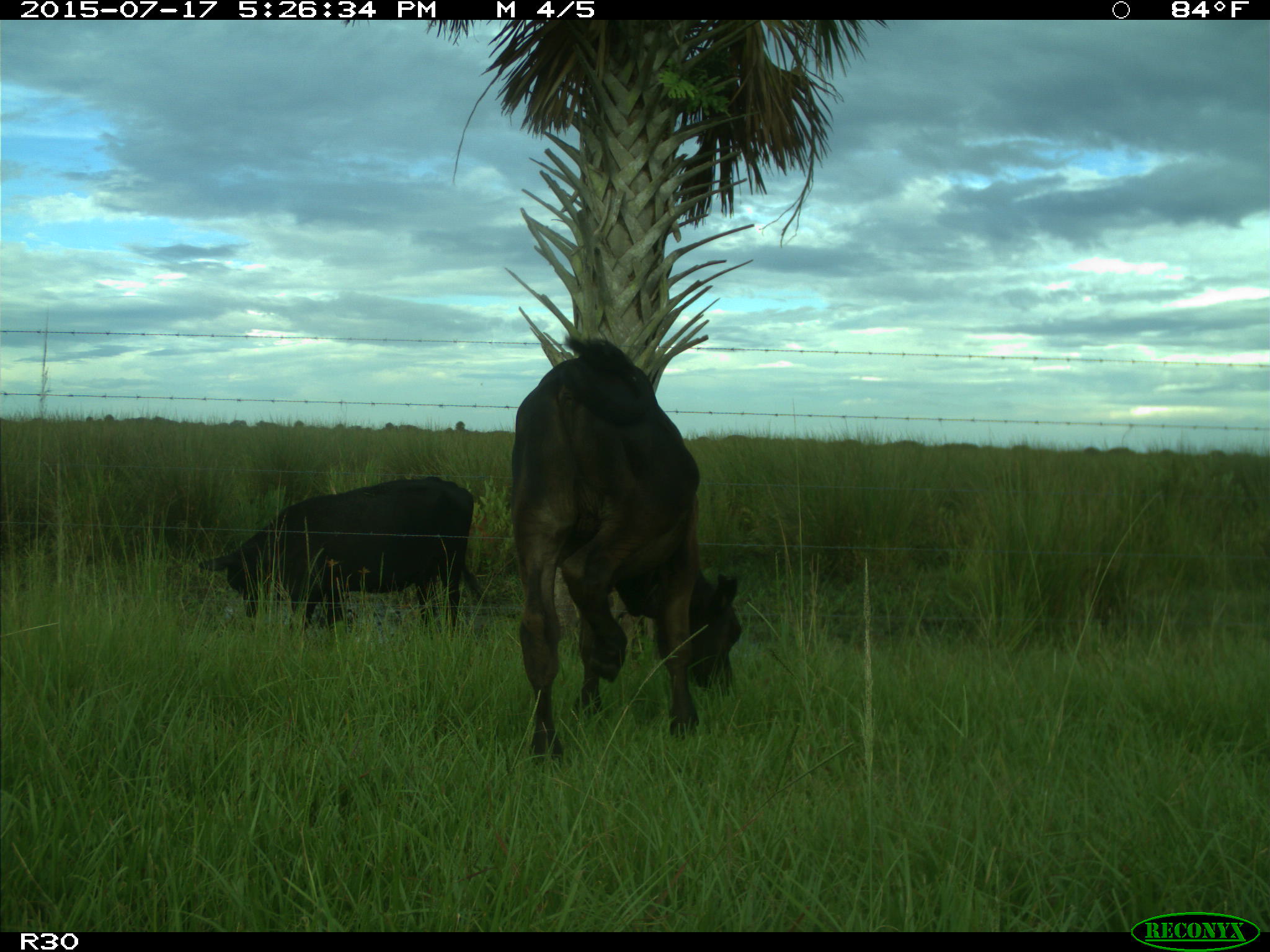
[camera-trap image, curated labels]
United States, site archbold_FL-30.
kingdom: Animalia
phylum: Chordata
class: Mammalia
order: Artiodactyla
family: Bovidae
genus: Bos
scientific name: Bos taurus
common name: domestic cow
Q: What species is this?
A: Bos taurus (domestic cow).